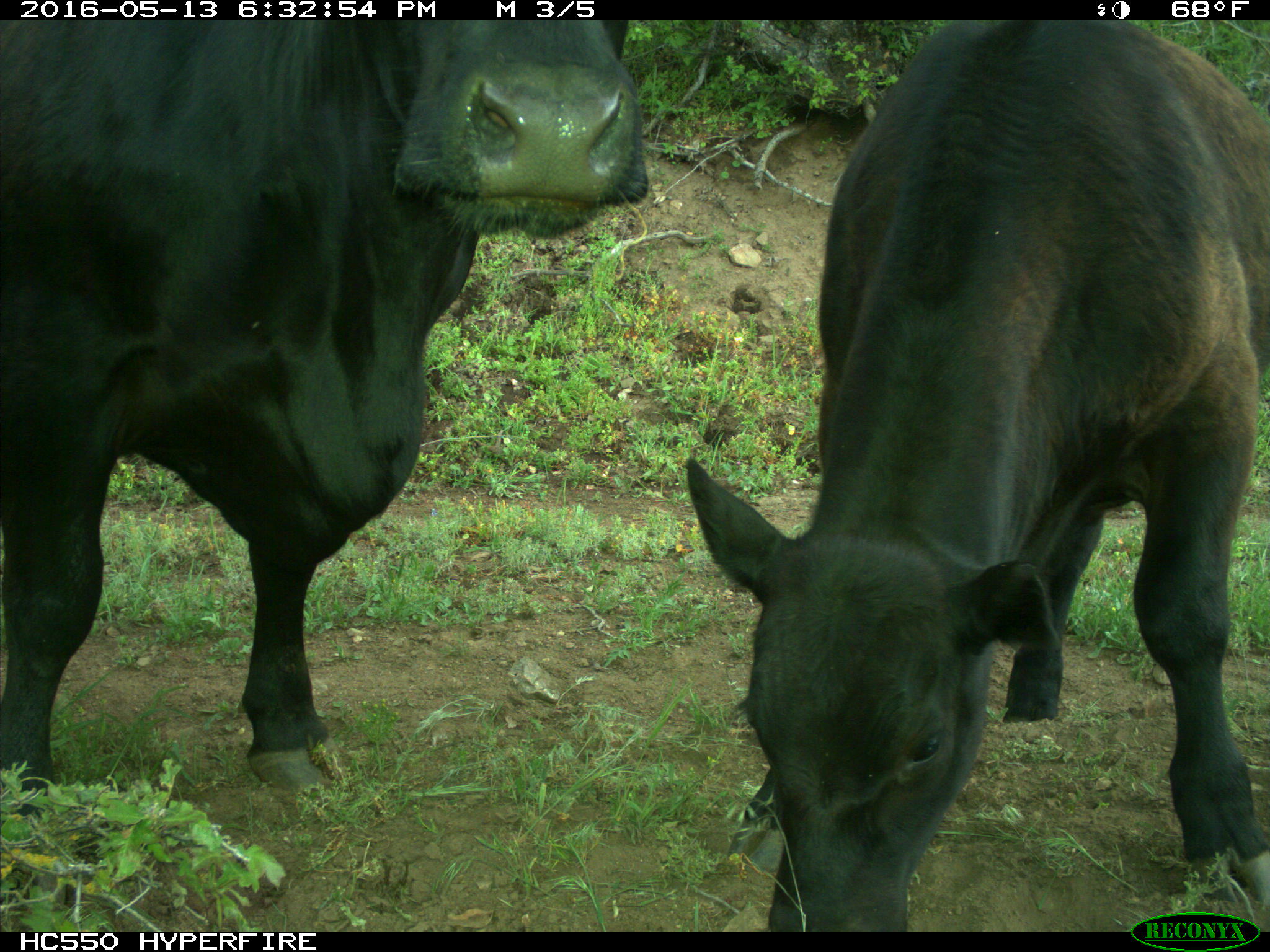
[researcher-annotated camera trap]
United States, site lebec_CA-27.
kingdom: Animalia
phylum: Chordata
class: Mammalia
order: Artiodactyla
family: Bovidae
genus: Bos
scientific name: Bos taurus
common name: domestic cow